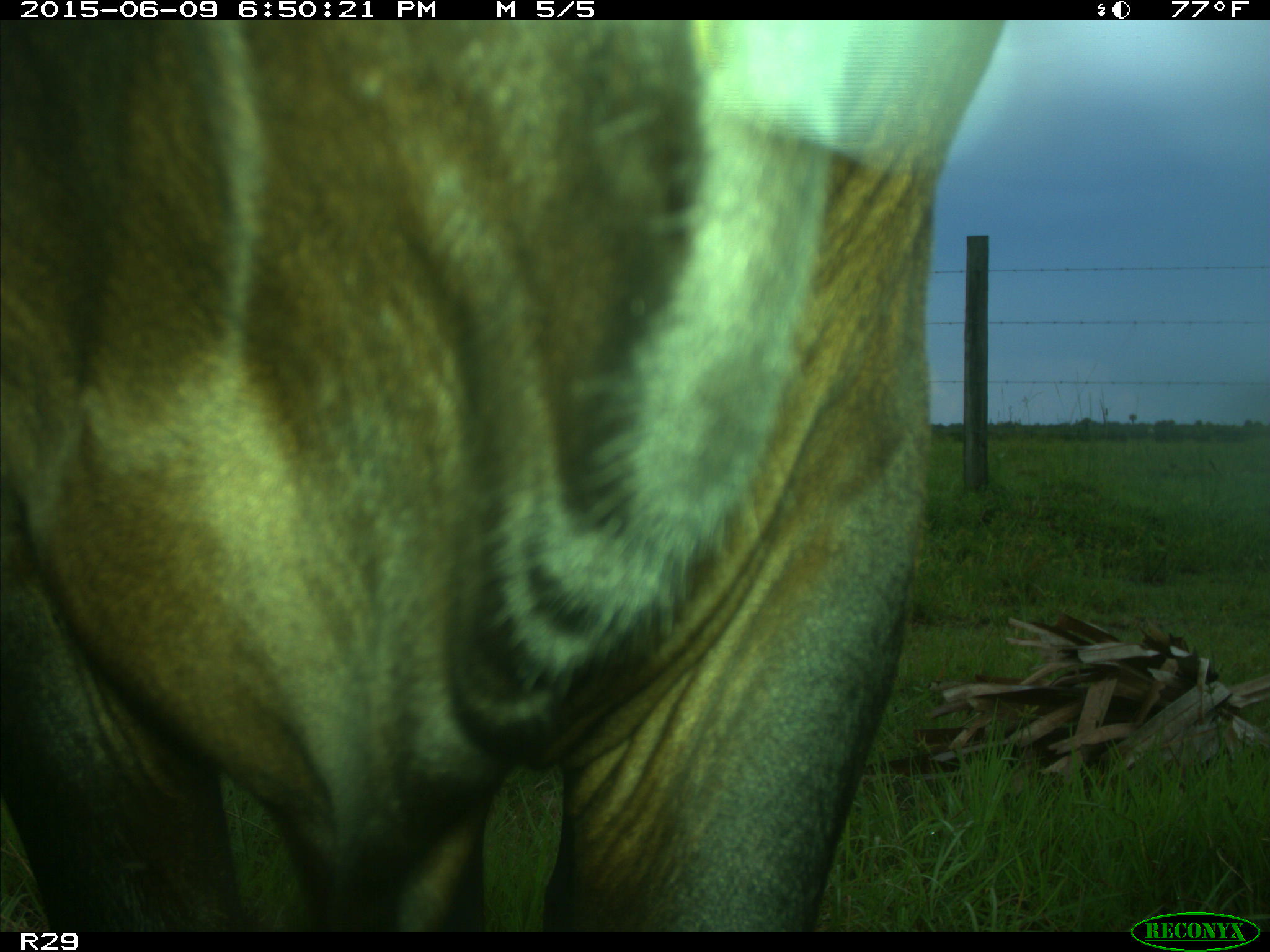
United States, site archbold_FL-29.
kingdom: Animalia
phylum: Chordata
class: Mammalia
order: Artiodactyla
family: Bovidae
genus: Bos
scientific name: Bos taurus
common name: domestic cow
Bos taurus (domestic cow).